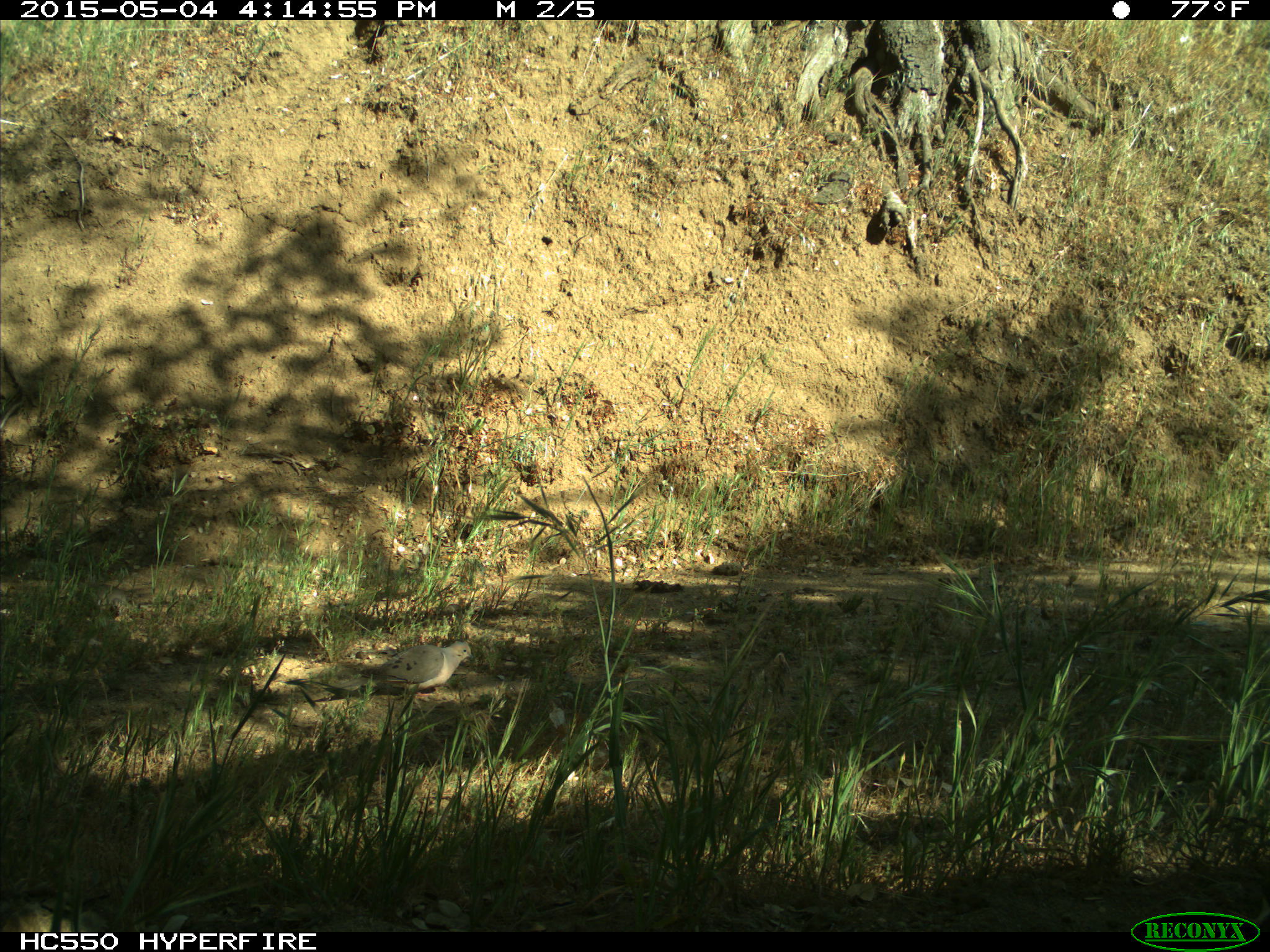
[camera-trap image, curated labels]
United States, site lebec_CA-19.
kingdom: Animalia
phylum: Chordata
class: Aves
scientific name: Aves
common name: birds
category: unidentified bird